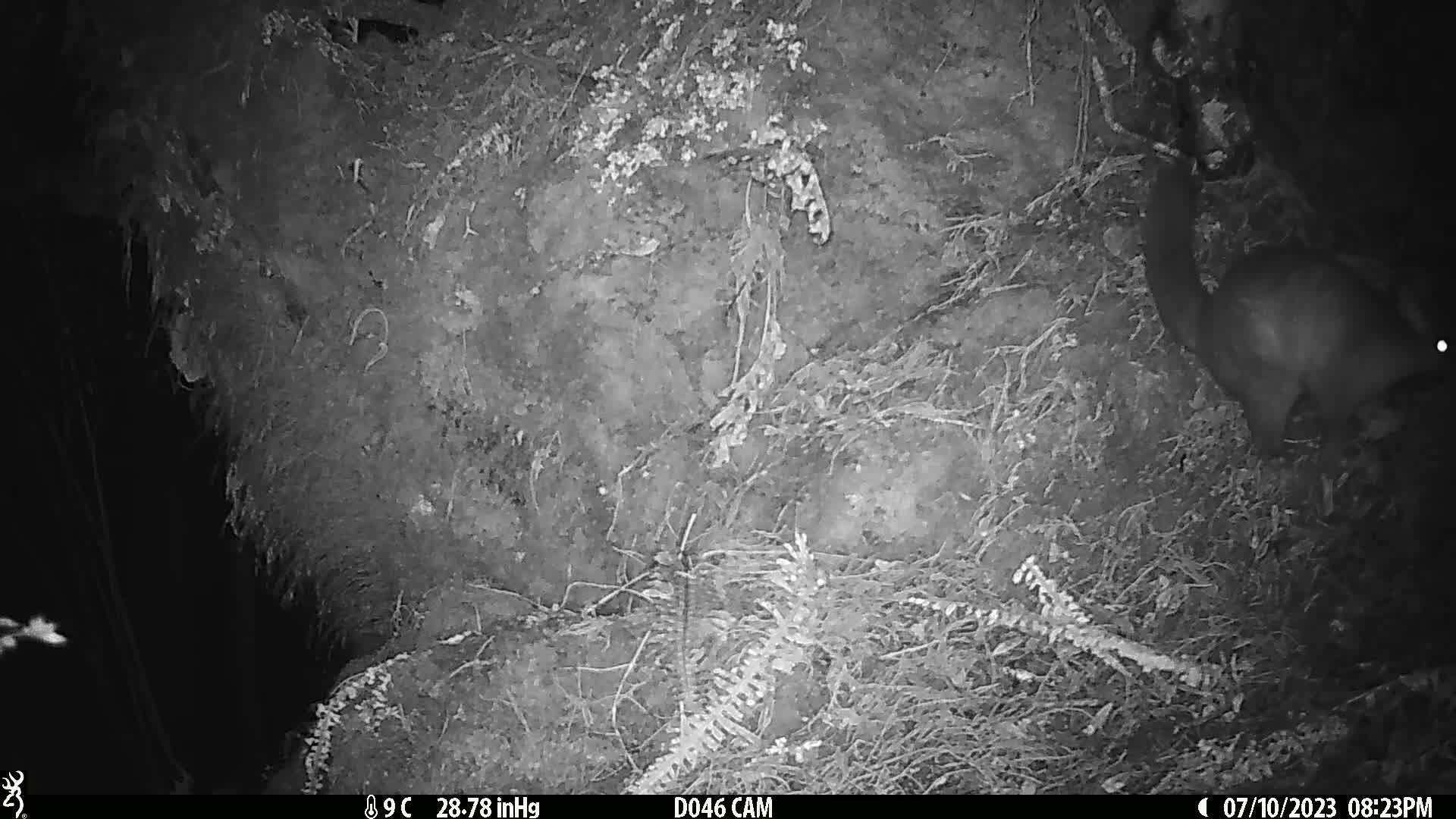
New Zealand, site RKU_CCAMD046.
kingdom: Animalia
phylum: Chordata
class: Mammalia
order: Diprotodontia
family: Phalangeridae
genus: Trichosurus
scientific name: Trichosurus vulpecula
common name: common brushtail possum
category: possum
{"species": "possum (common brushtail possum) (Trichosurus vulpecula)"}